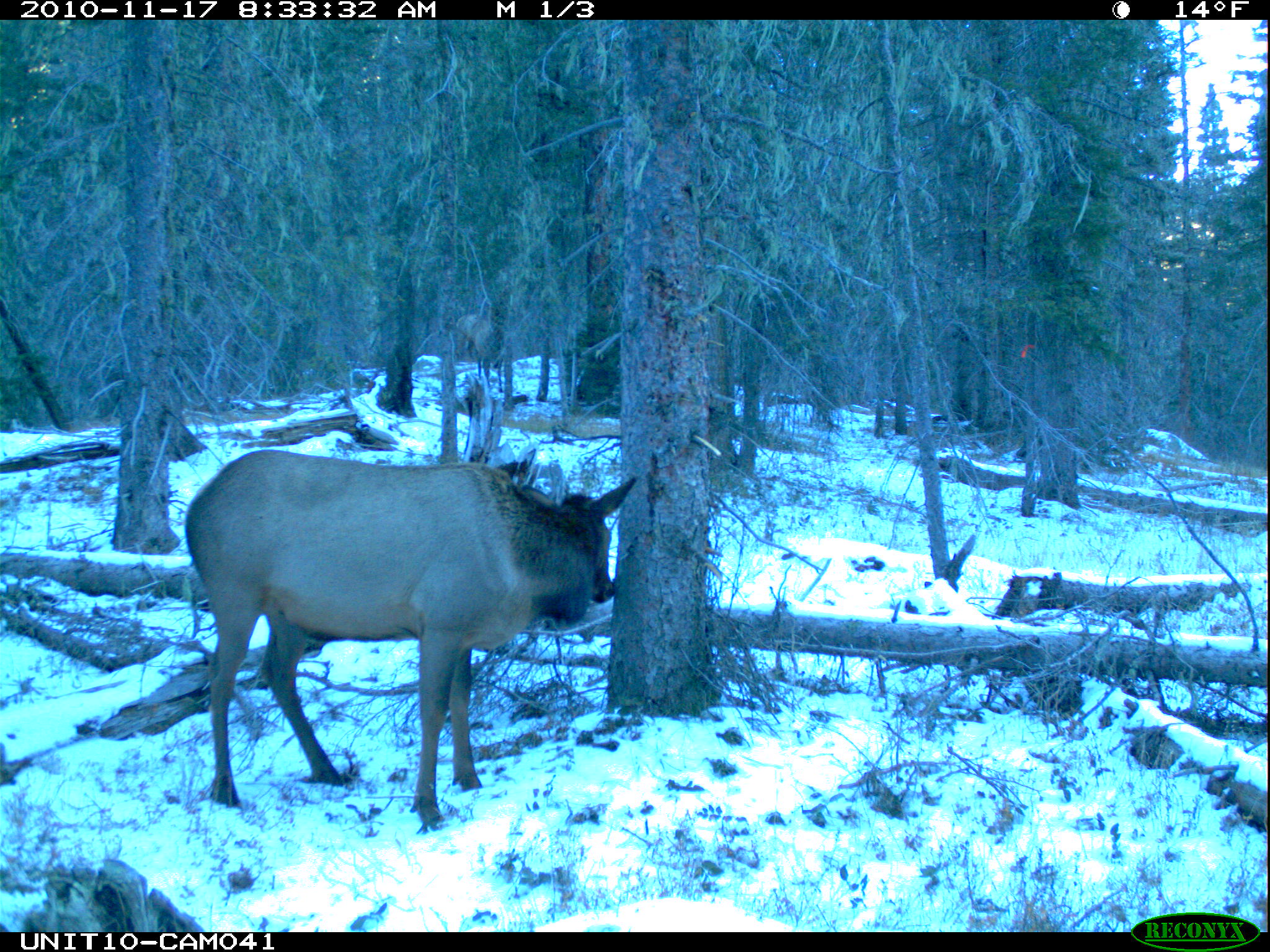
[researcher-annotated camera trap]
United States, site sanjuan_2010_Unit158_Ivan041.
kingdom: Animalia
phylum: Chordata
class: Mammalia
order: Artiodactyla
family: Cervidae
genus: Cervus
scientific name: Cervus elaphus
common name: red deer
Cervus elaphus (red deer).